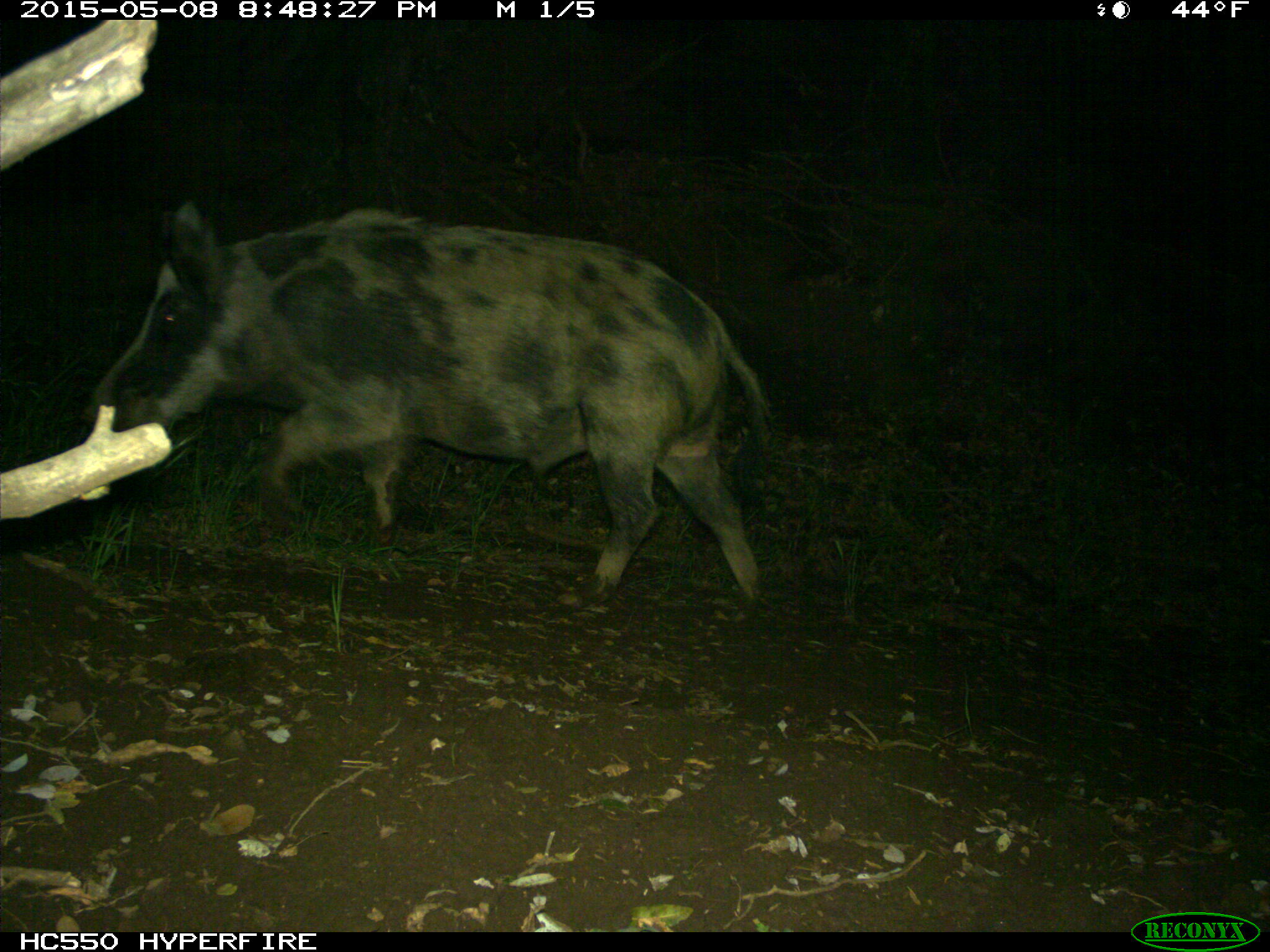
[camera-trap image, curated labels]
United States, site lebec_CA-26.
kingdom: Animalia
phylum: Chordata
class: Mammalia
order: Artiodactyla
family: Suidae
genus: Sus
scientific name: Sus scrofa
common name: wild boar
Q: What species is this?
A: Sus scrofa (wild boar).